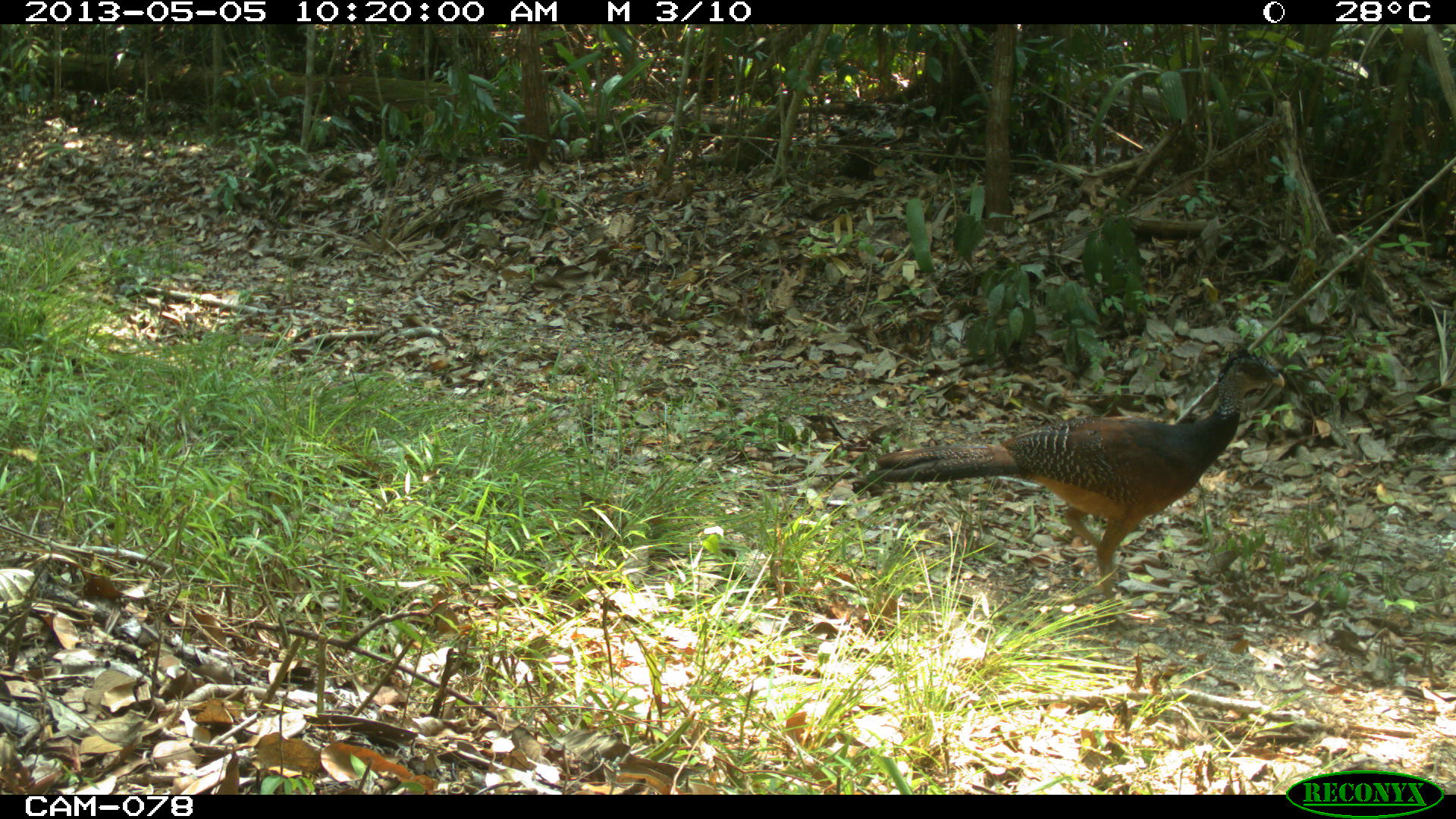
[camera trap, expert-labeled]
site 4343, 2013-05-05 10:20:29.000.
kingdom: Animalia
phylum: Chordata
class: Aves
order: Galliformes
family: Cracidae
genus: Crax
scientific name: Crax rubra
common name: great curassow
Crax rubra (great curassow), count 1, sex female.